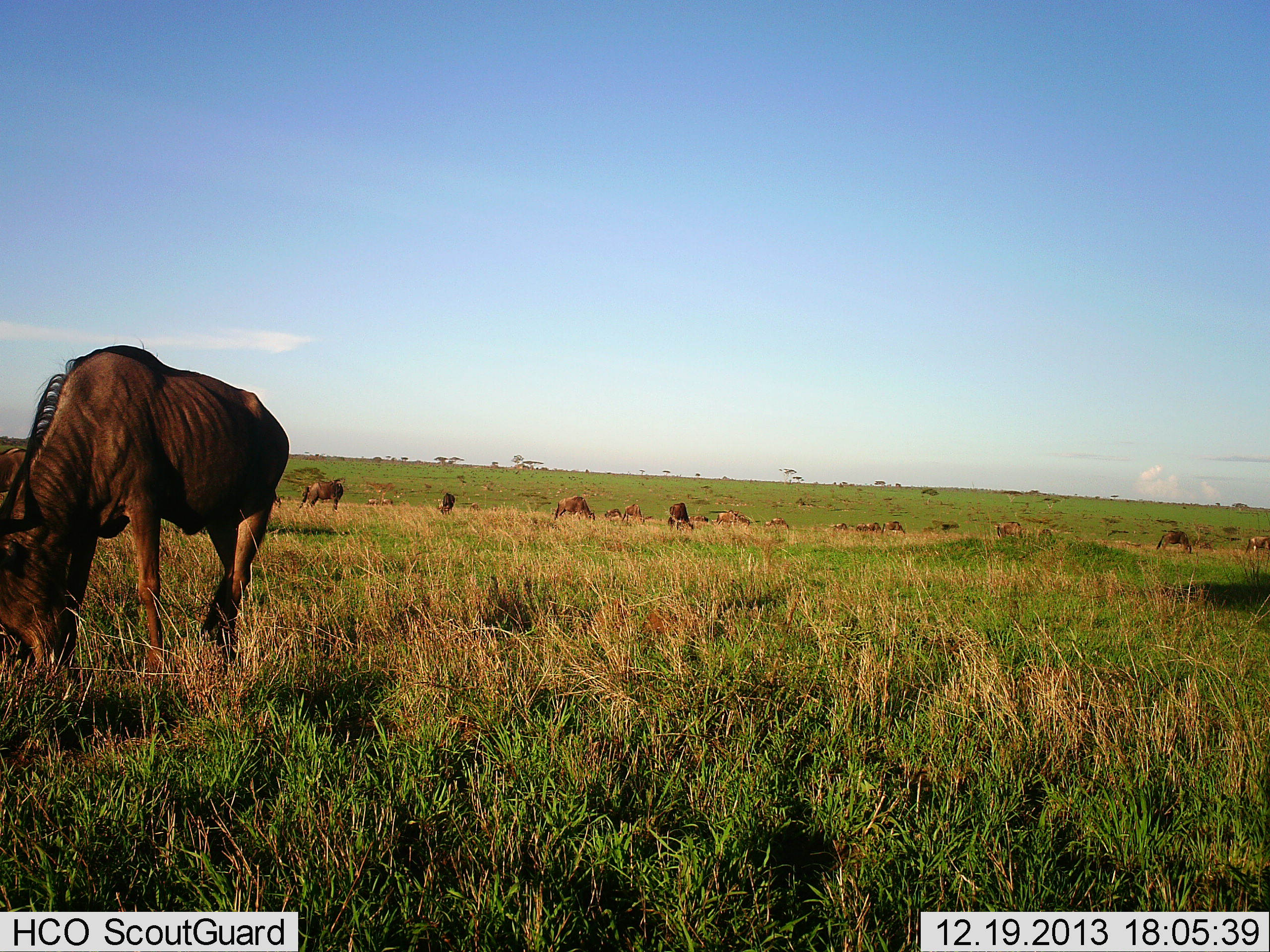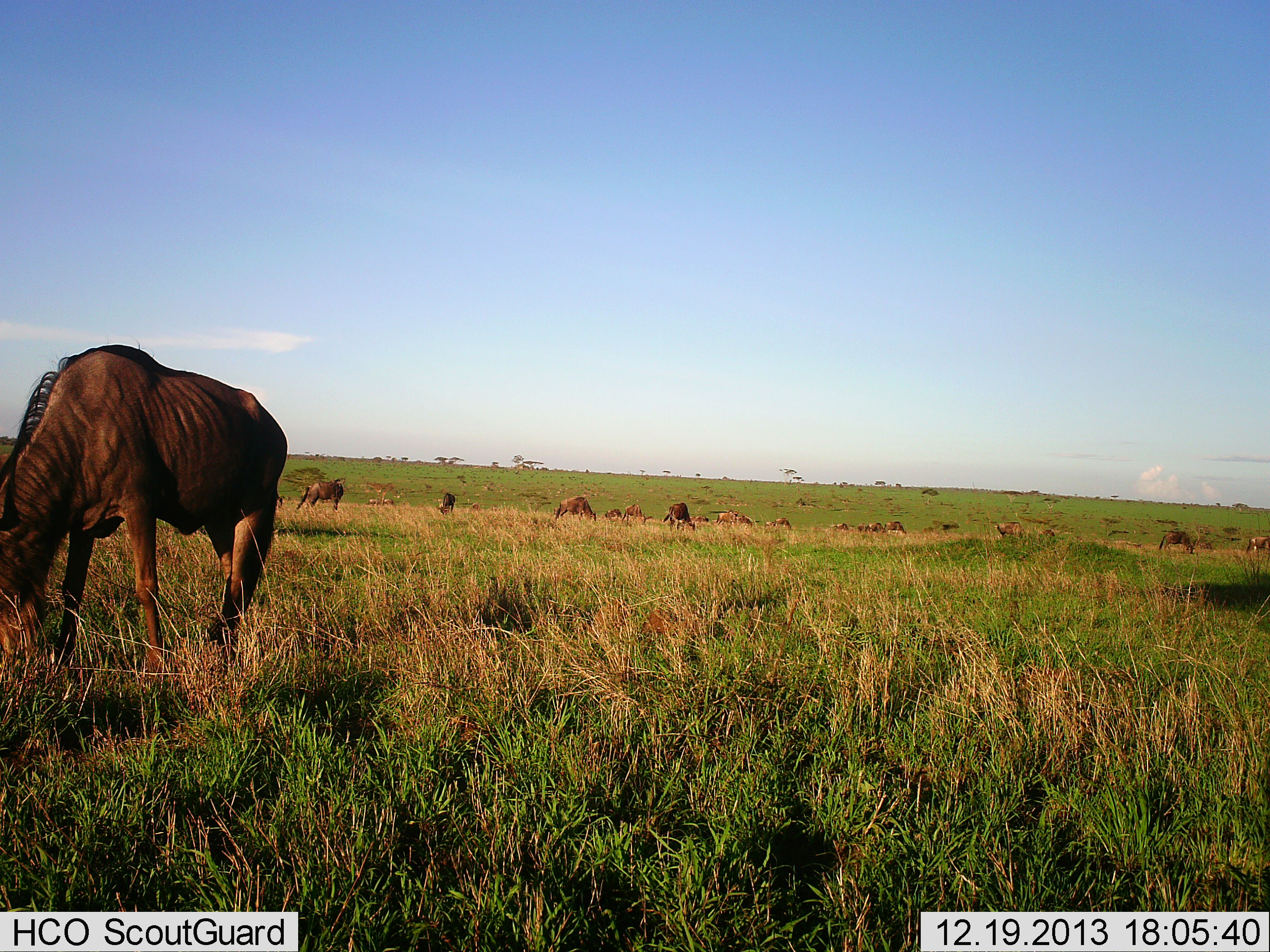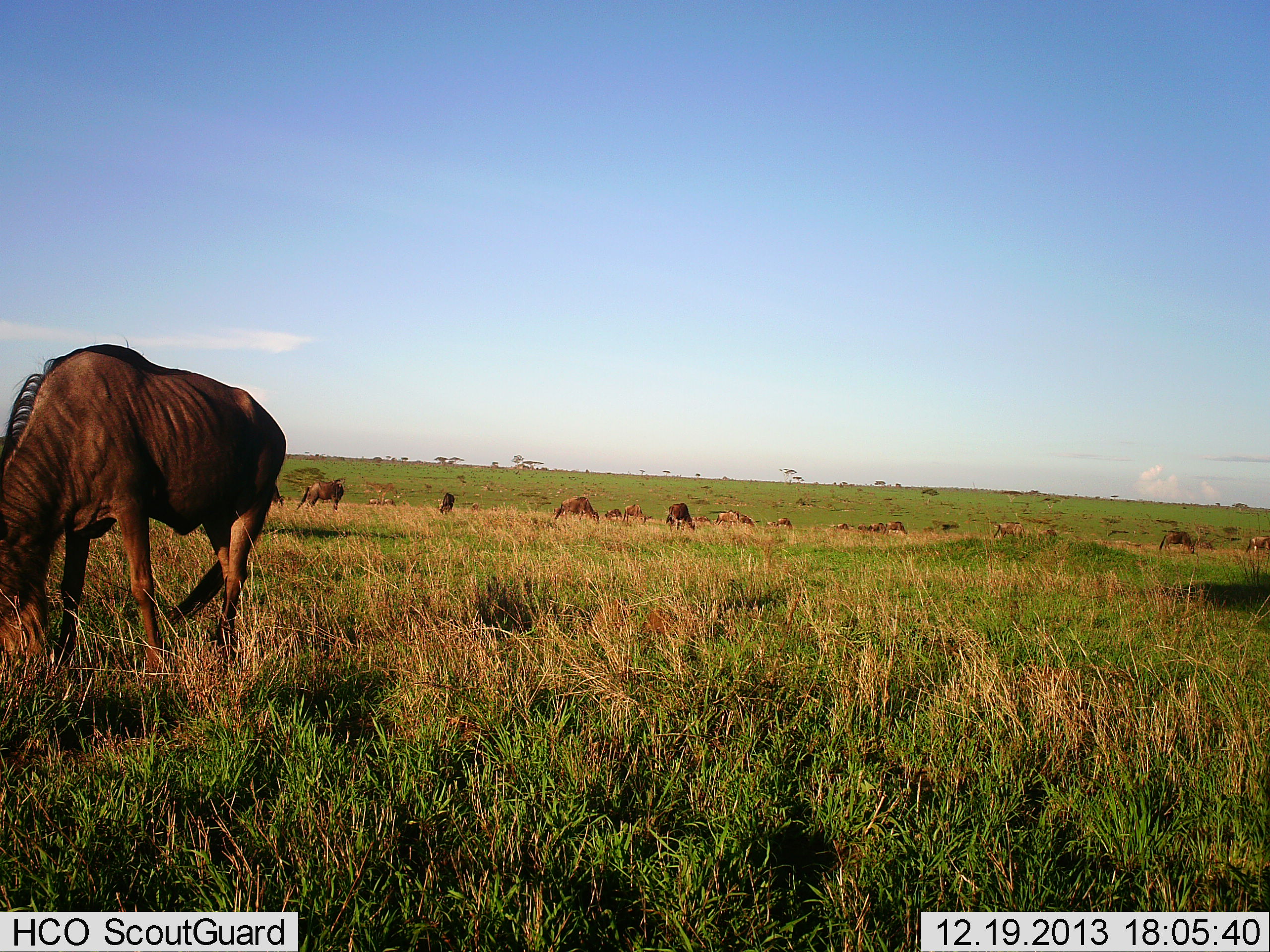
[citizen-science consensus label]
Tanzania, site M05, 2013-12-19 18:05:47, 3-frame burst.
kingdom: Animalia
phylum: Chordata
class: Mammalia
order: Artiodactyla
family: Bovidae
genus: Connochaetes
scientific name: Connochaetes taurinus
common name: blue wildebeest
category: wildebeest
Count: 11-50.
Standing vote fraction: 30%.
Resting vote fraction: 0%.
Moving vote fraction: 30%.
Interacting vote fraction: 0%.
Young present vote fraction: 10%.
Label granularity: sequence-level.